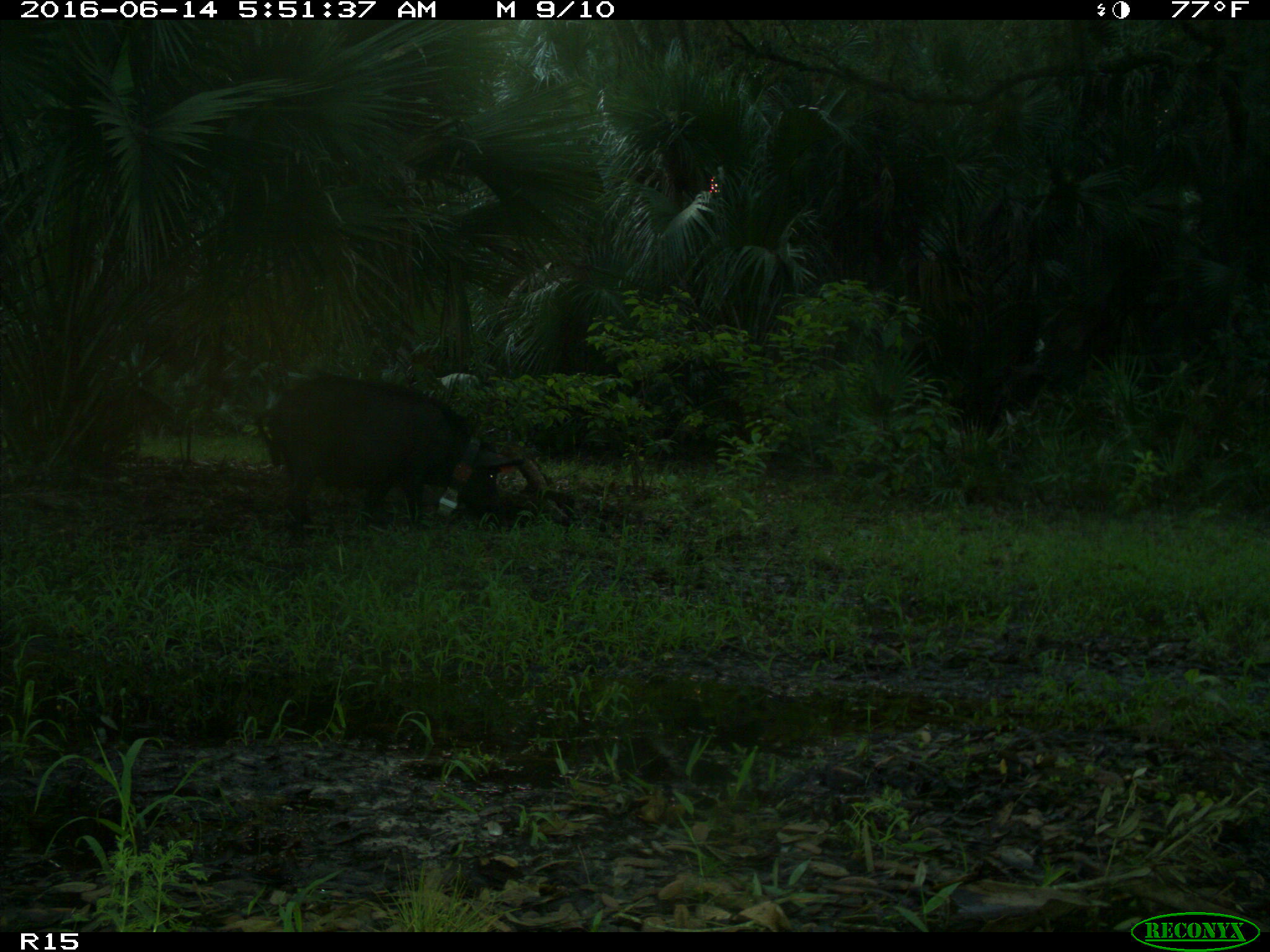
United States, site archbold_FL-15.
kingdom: Animalia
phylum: Chordata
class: Mammalia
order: Artiodactyla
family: Suidae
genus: Sus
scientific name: Sus scrofa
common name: wild boar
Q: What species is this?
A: Sus scrofa (wild boar).